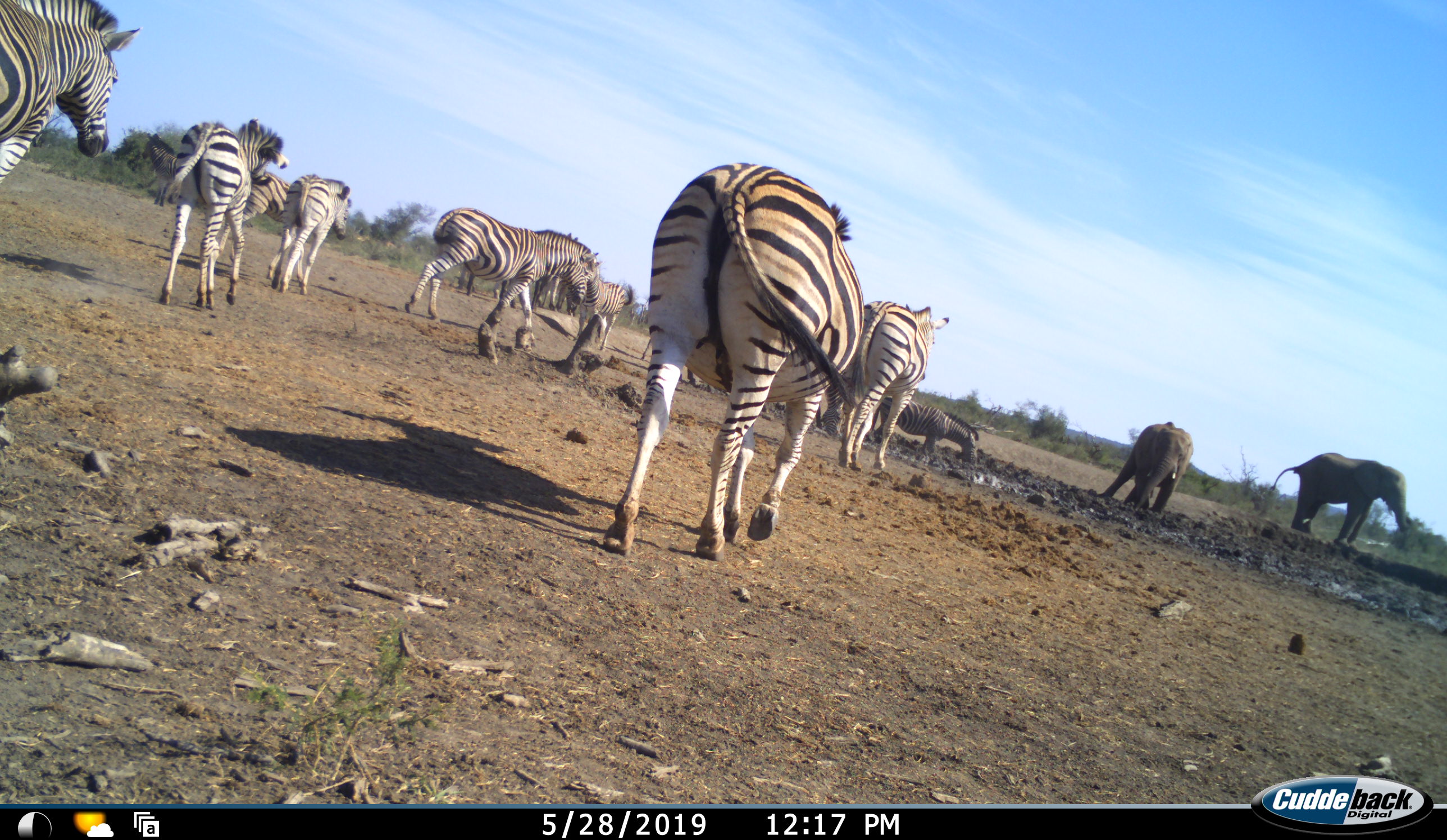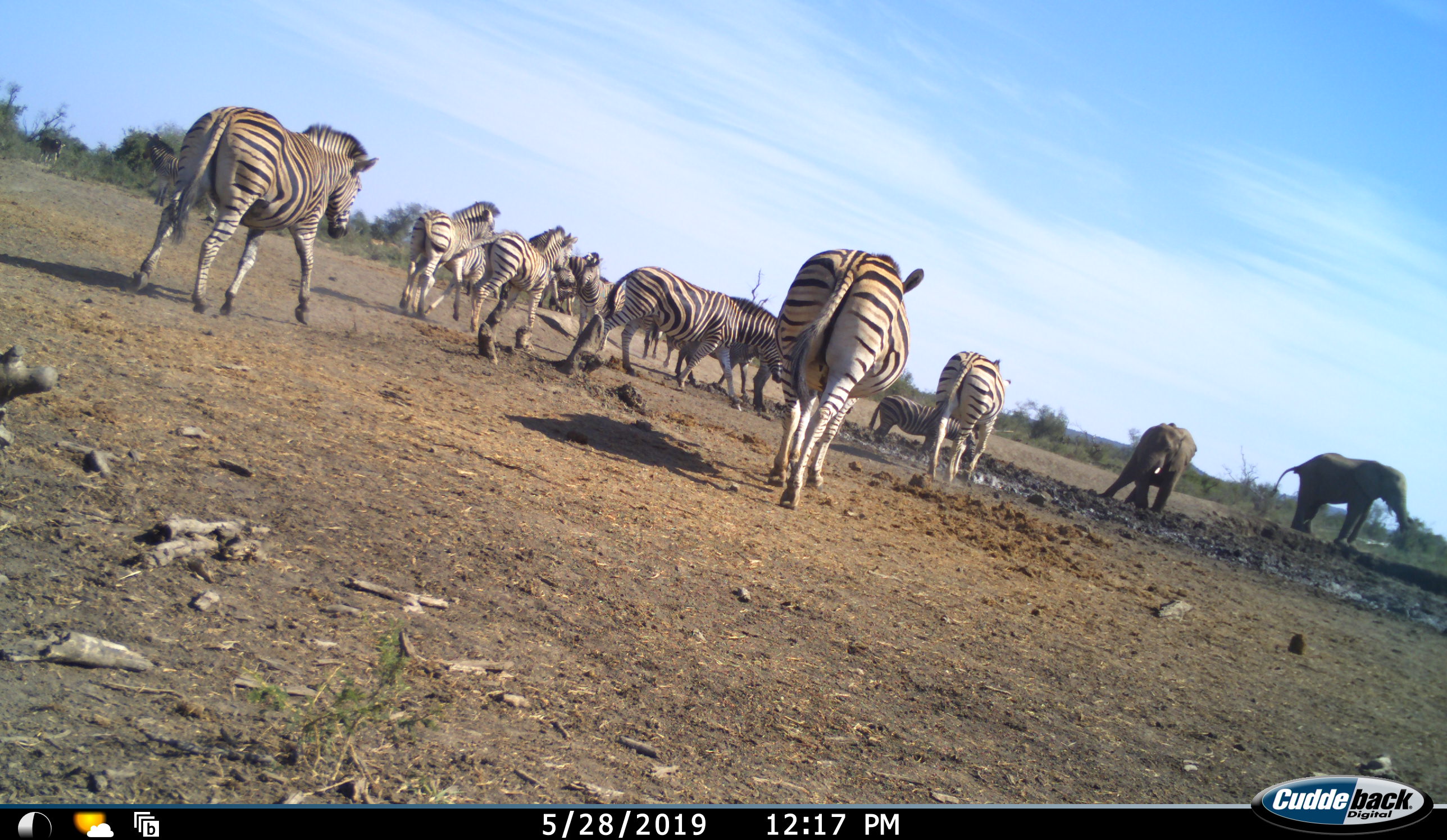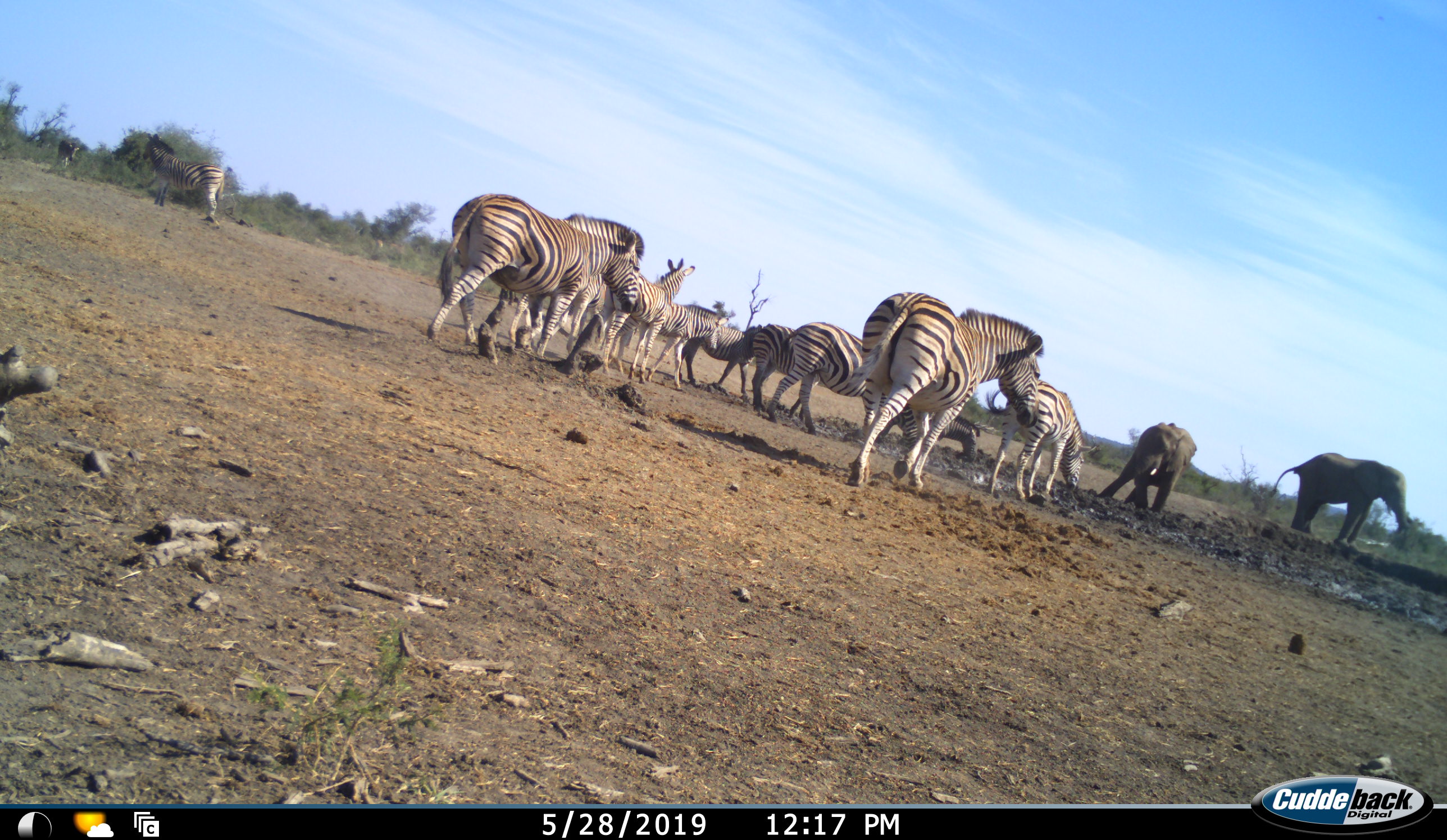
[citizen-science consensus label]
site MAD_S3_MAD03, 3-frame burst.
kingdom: Animalia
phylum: Chordata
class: Mammalia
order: Proboscidea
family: Elephantidae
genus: Loxodonta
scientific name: Loxodonta africana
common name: african bush elephant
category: elephant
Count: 2.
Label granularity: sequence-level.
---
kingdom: Animalia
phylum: Chordata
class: Mammalia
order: Perissodactyla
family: Equidae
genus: Equus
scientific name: Equus quagga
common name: plains zebra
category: zebraplains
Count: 11-50.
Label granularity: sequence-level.